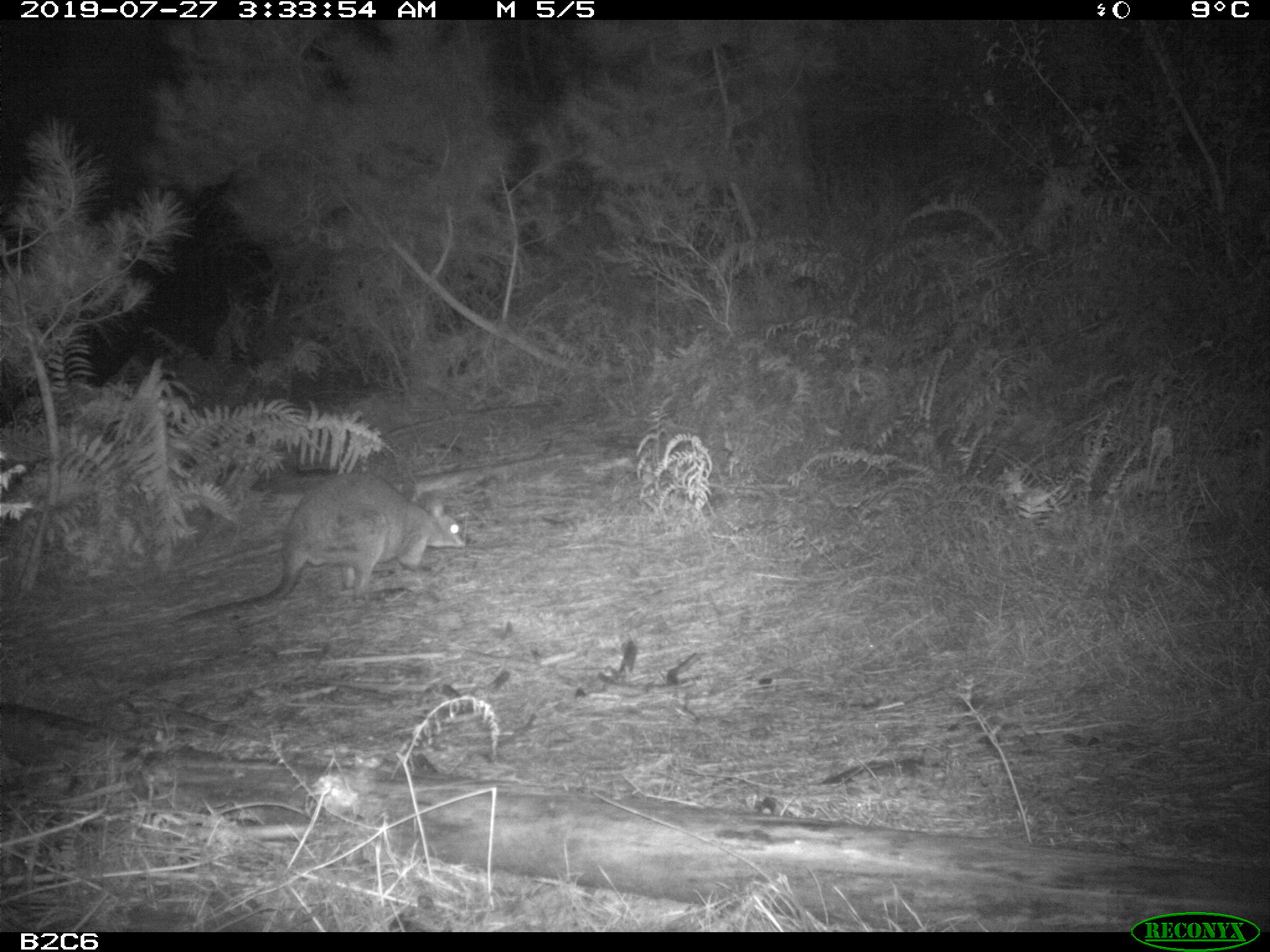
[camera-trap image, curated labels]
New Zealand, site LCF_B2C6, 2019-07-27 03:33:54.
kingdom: Animalia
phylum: Chordata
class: Mammalia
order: Diprotodontia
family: Macropodidae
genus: Notamacropus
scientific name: Notamacropus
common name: wallaby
Wallaby (Notamacropus).